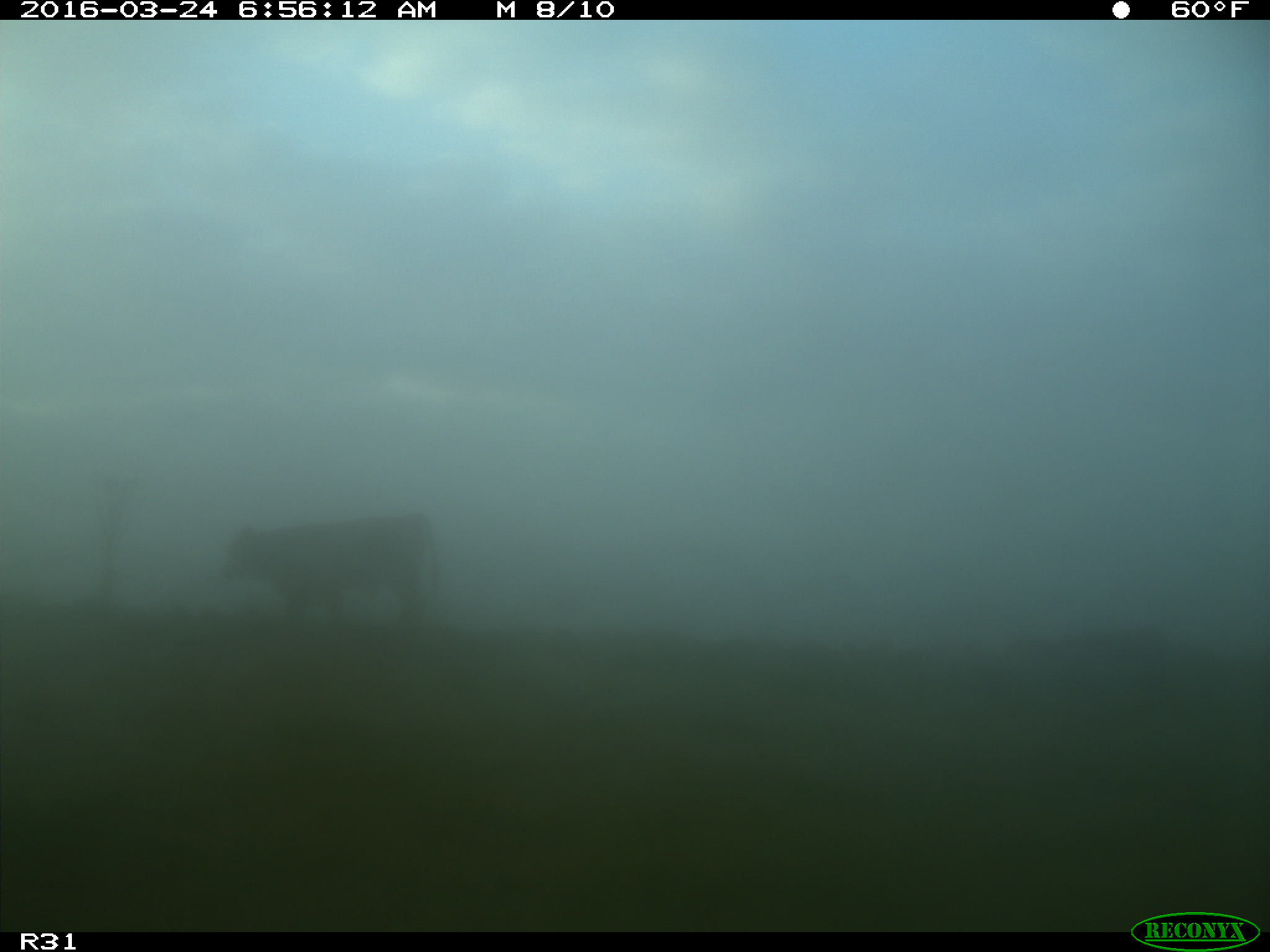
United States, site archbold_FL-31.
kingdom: Animalia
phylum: Chordata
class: Mammalia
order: Artiodactyla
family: Bovidae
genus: Bos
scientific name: Bos taurus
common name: domestic cow